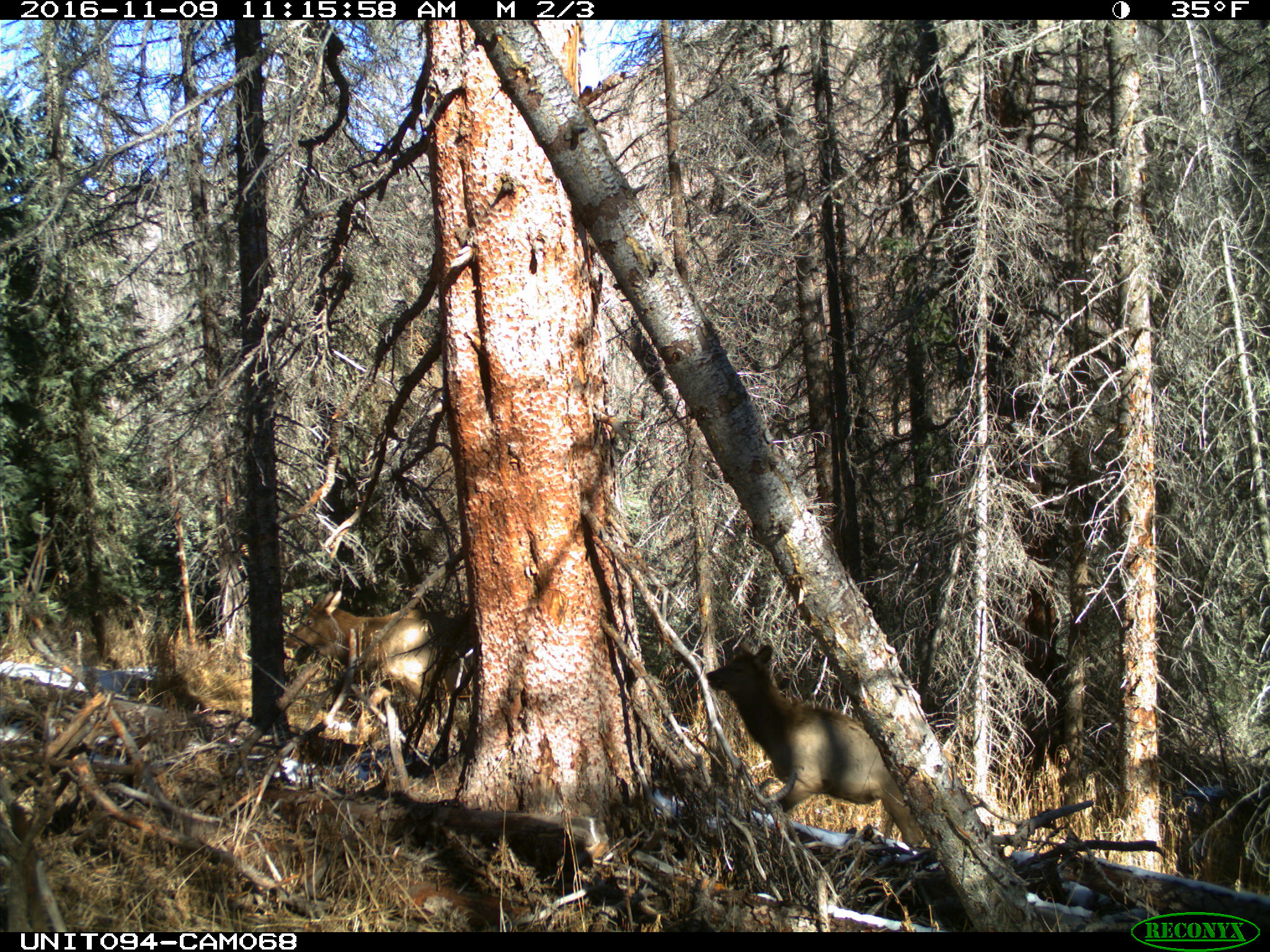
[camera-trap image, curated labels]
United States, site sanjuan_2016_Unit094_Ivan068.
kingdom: Animalia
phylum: Chordata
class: Mammalia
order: Artiodactyla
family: Cervidae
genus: Cervus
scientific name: Cervus elaphus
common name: red deer